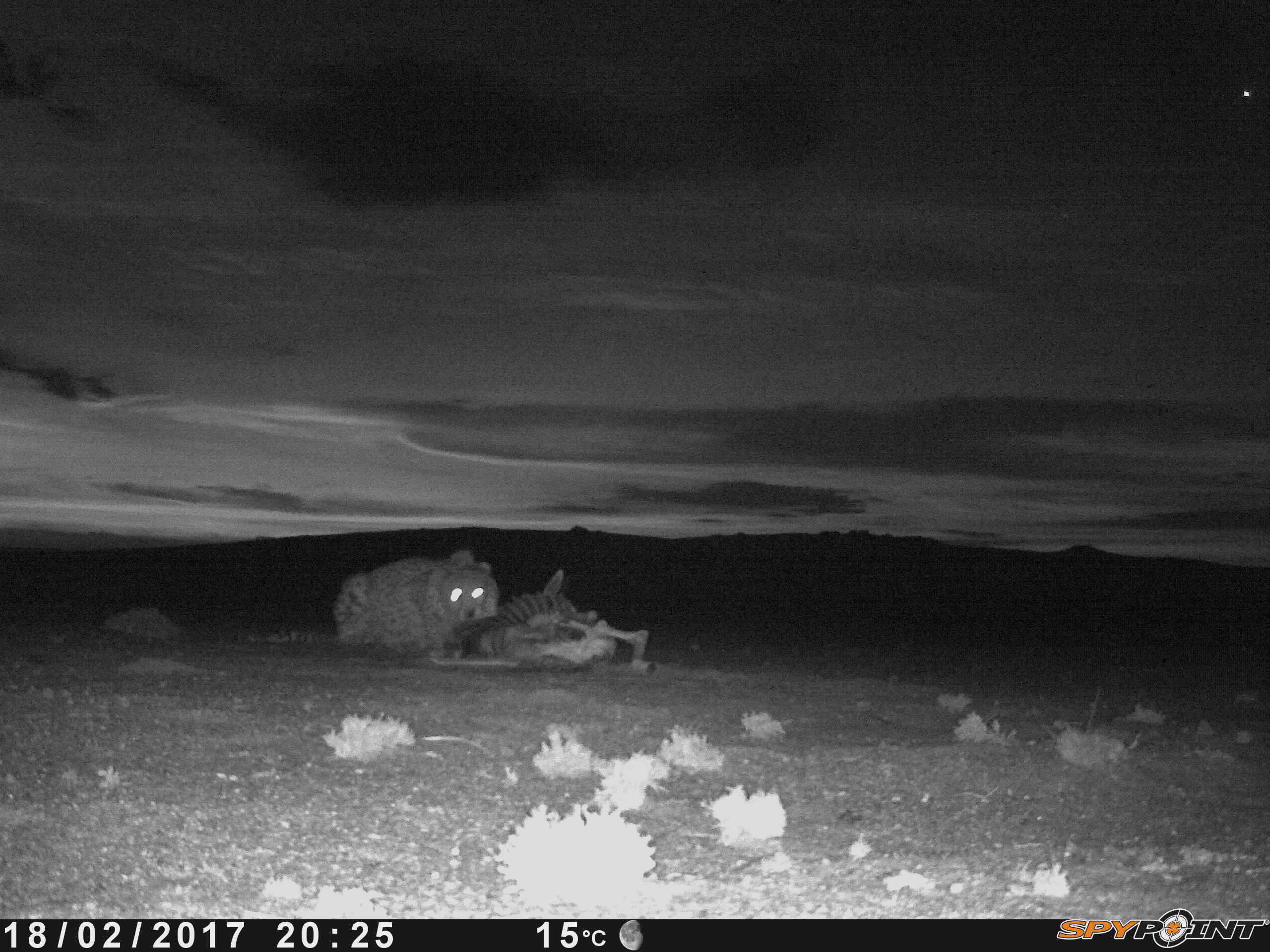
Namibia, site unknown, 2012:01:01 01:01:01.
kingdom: Animalia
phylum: Chordata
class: Mammalia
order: Carnivora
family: Felidae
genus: Acinonyx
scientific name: Acinonyx jubatus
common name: cheetah